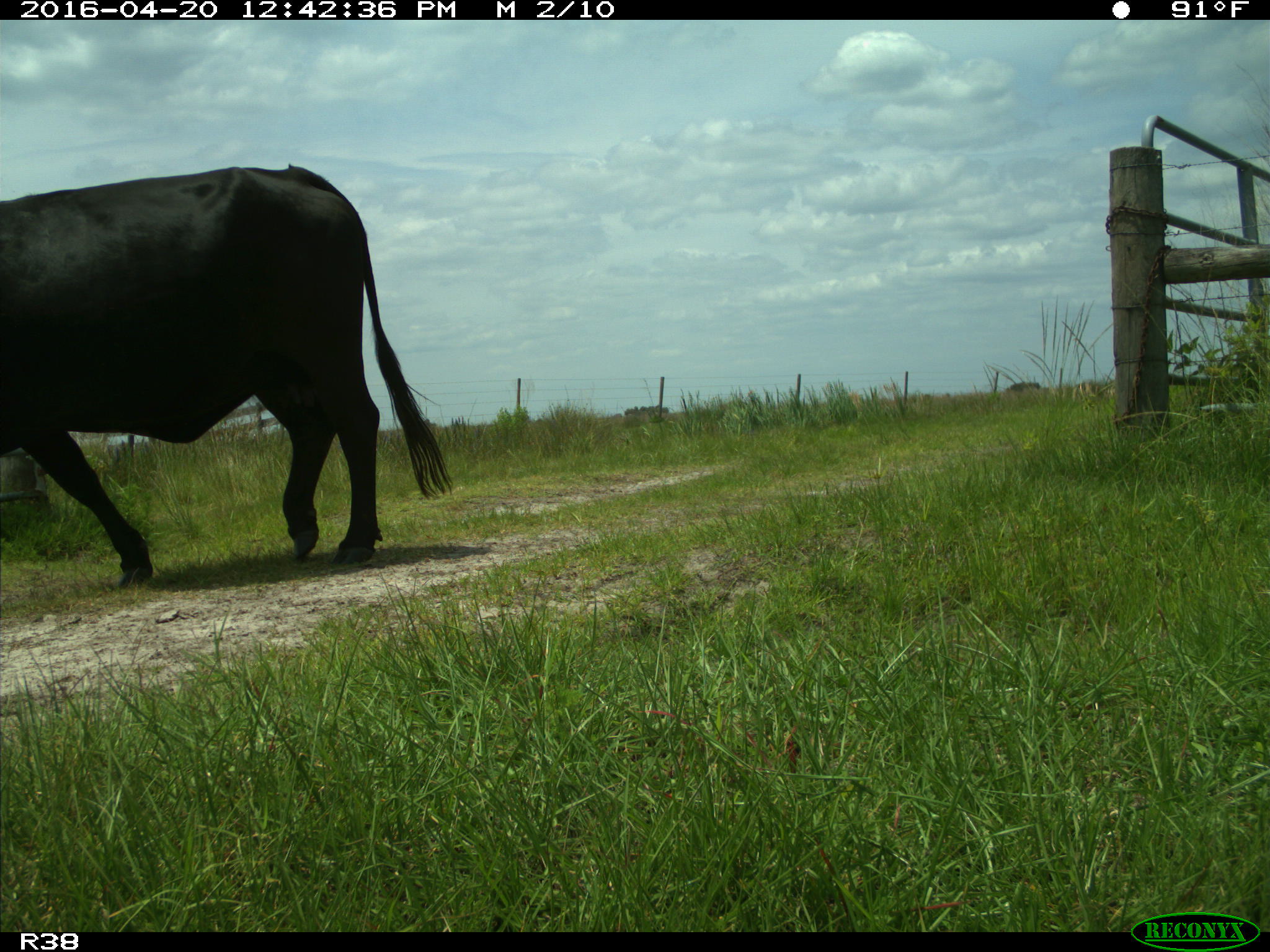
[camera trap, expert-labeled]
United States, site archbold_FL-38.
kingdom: Animalia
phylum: Chordata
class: Mammalia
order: Artiodactyla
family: Bovidae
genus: Bos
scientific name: Bos taurus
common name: domestic cow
Bos taurus (domestic cow).